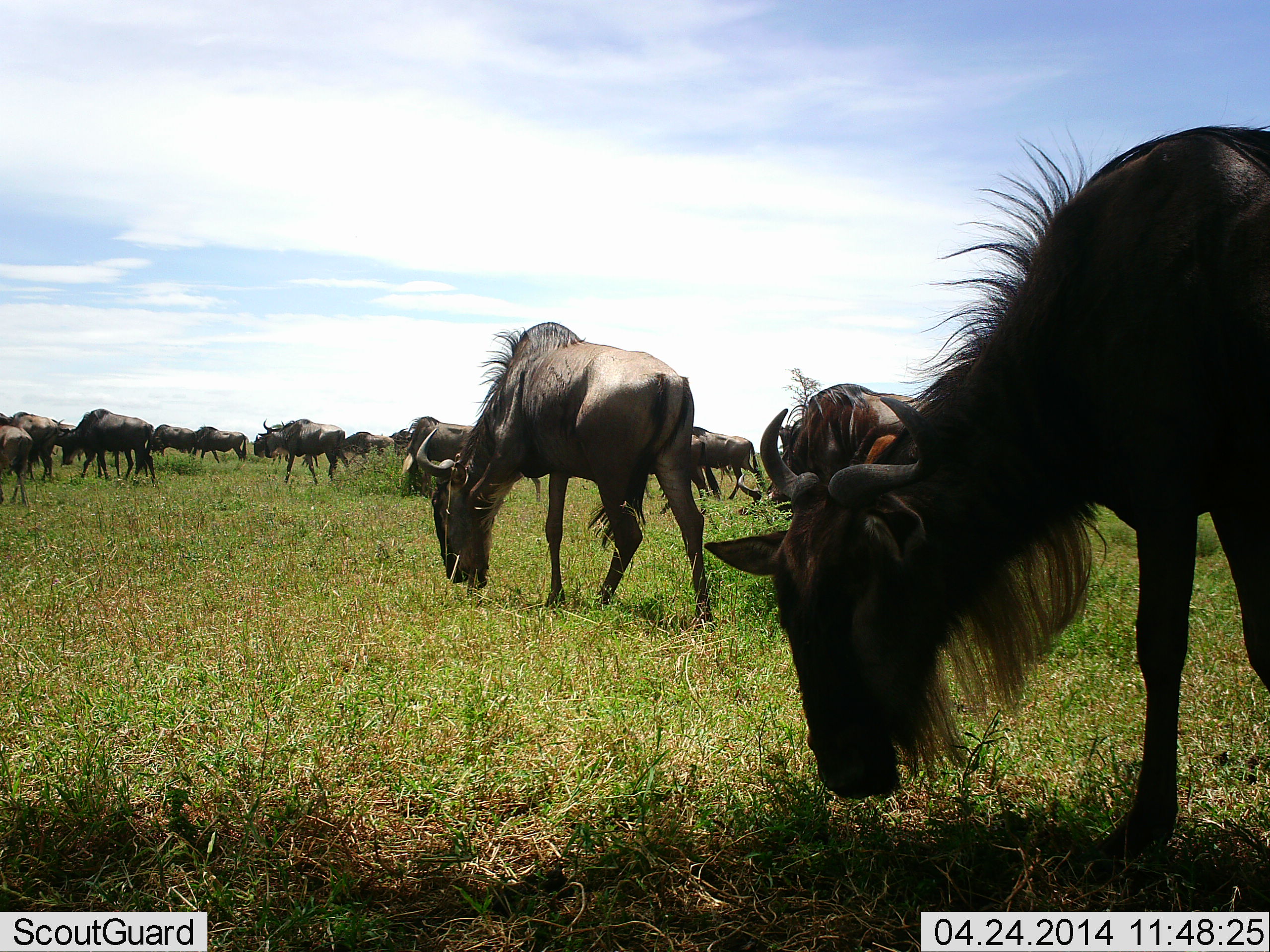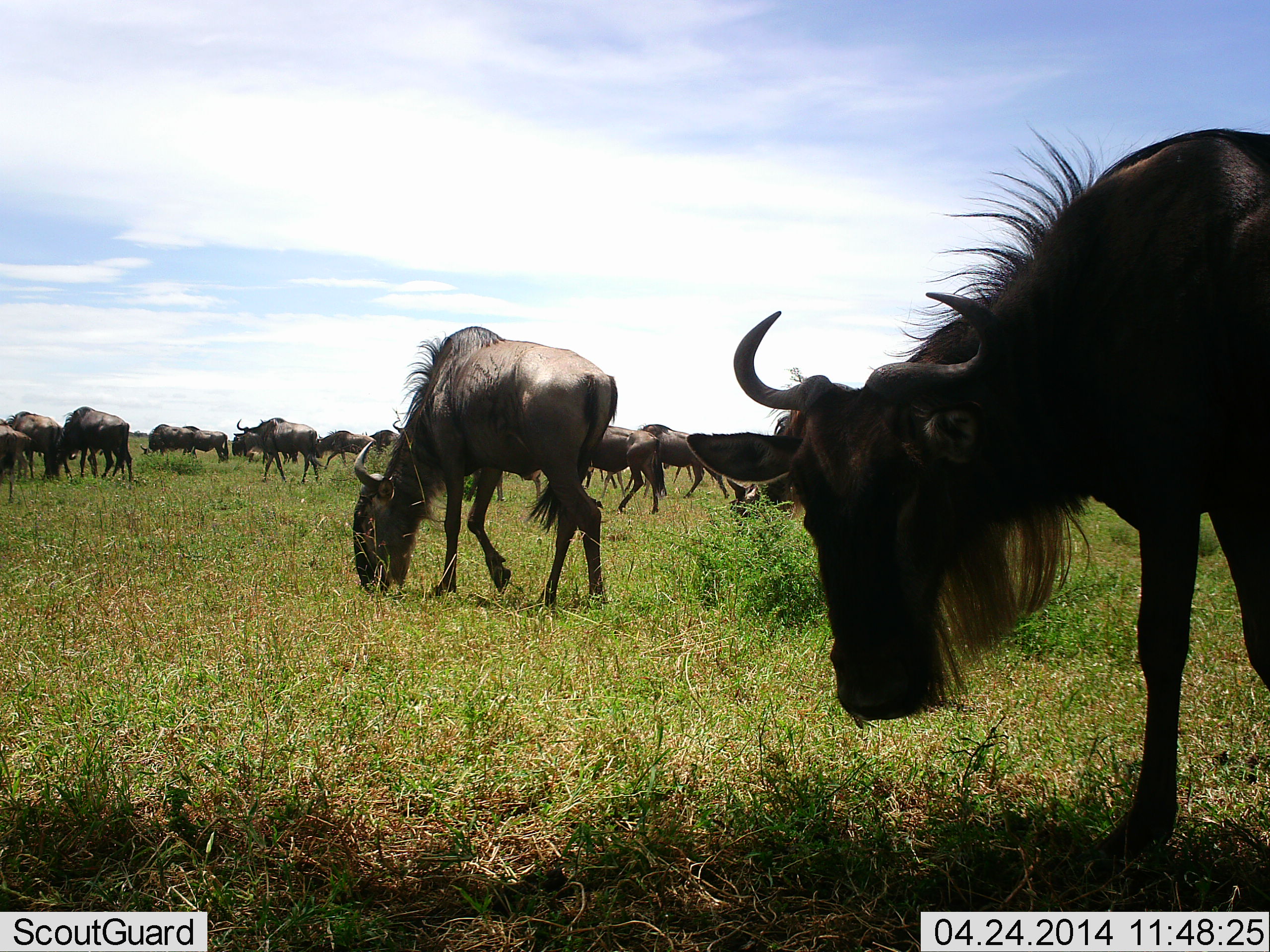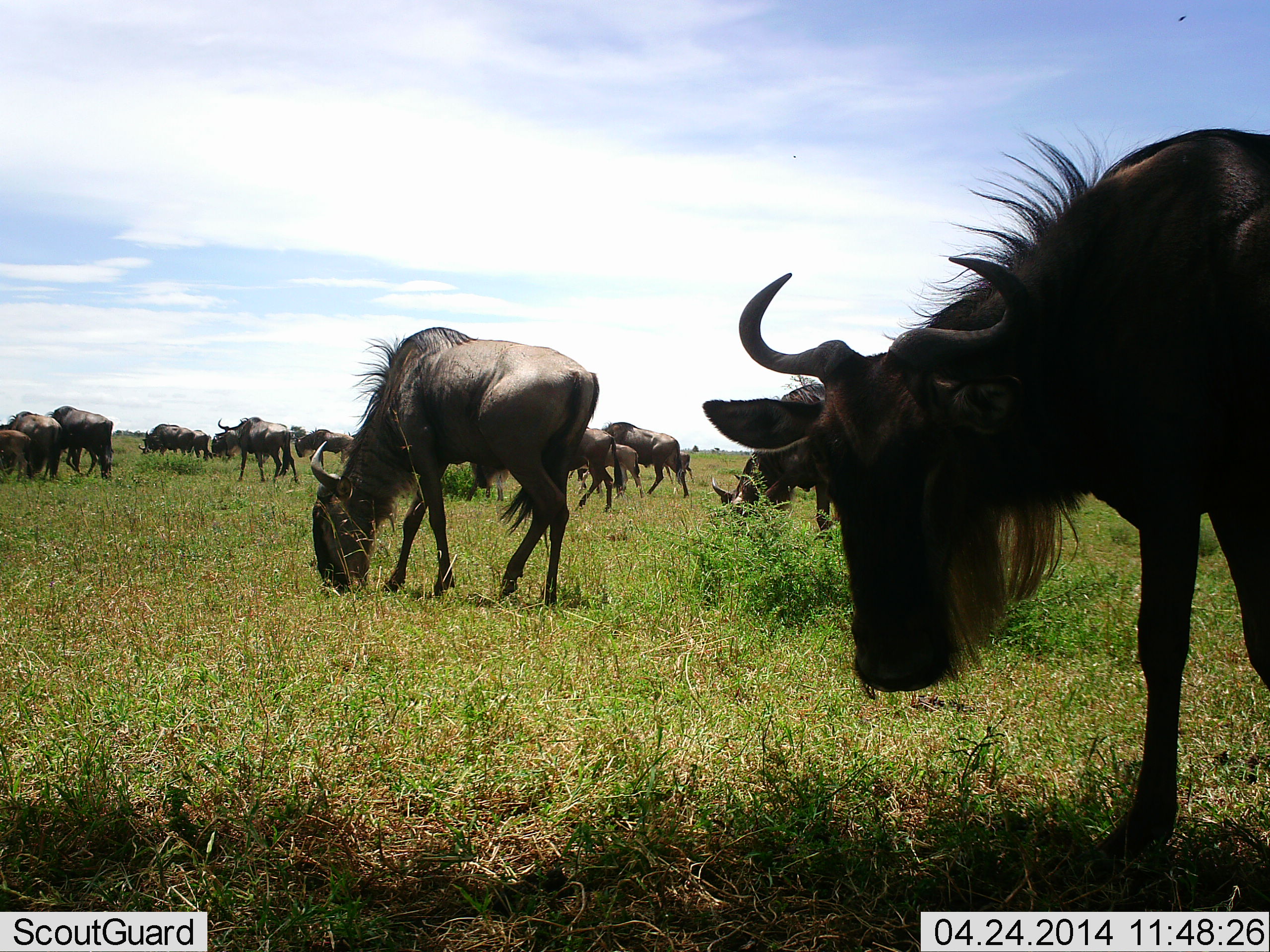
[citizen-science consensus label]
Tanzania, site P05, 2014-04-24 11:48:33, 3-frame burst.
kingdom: Animalia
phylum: Chordata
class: Mammalia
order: Artiodactyla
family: Bovidae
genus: Connochaetes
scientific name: Connochaetes taurinus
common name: blue wildebeest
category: wildebeest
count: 11-50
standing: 20%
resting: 0%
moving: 30%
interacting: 0%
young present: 10%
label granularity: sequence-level